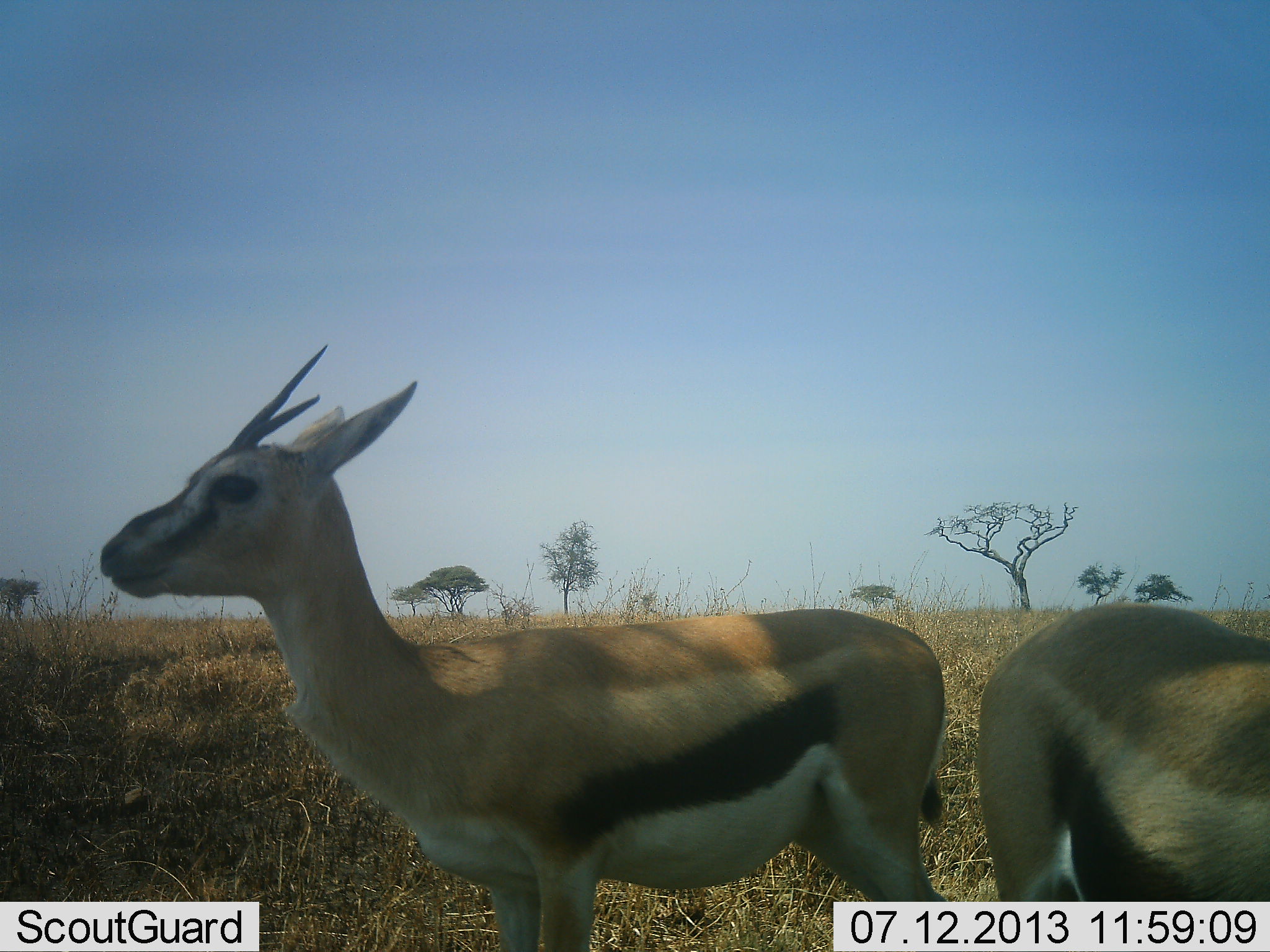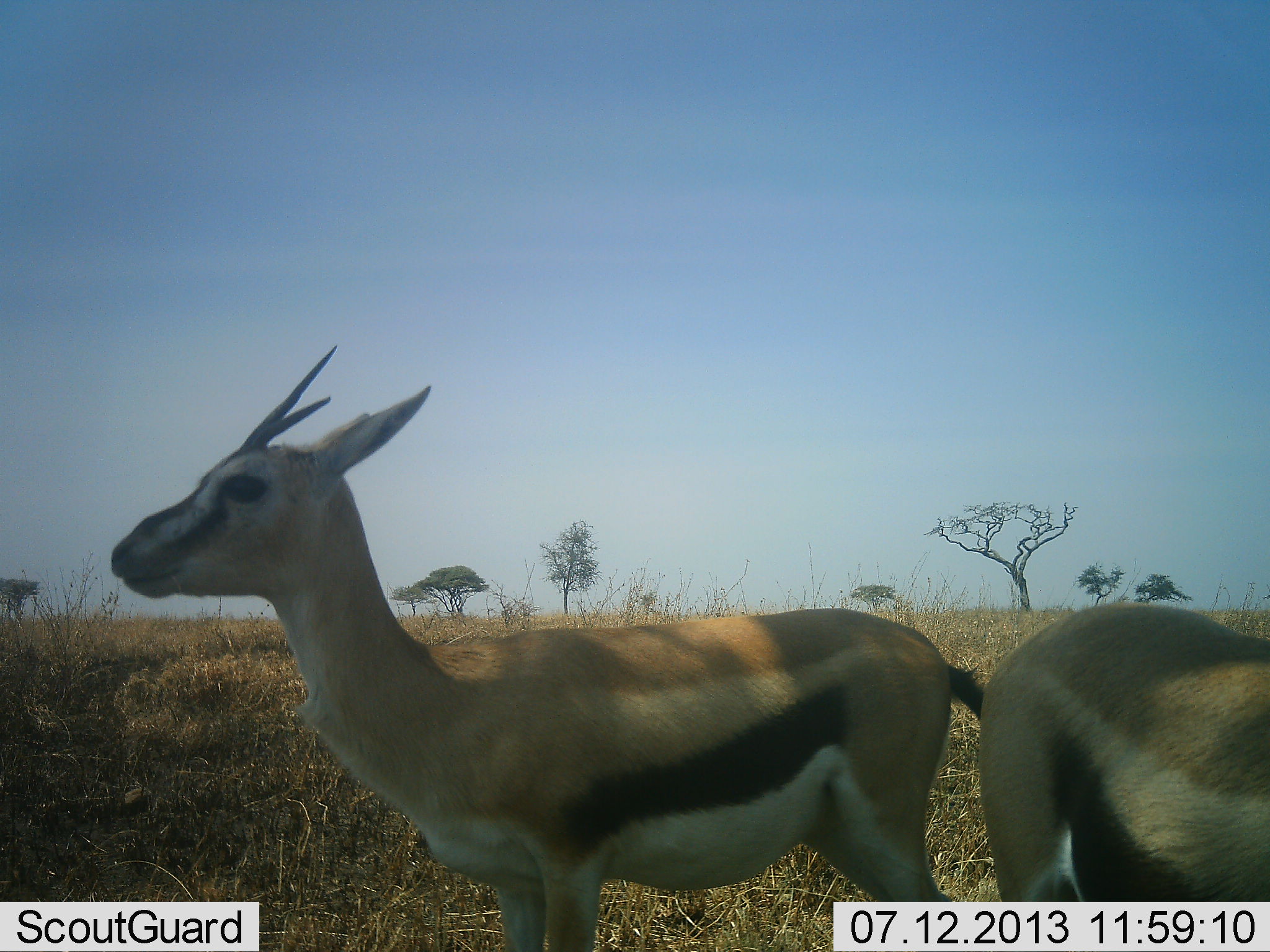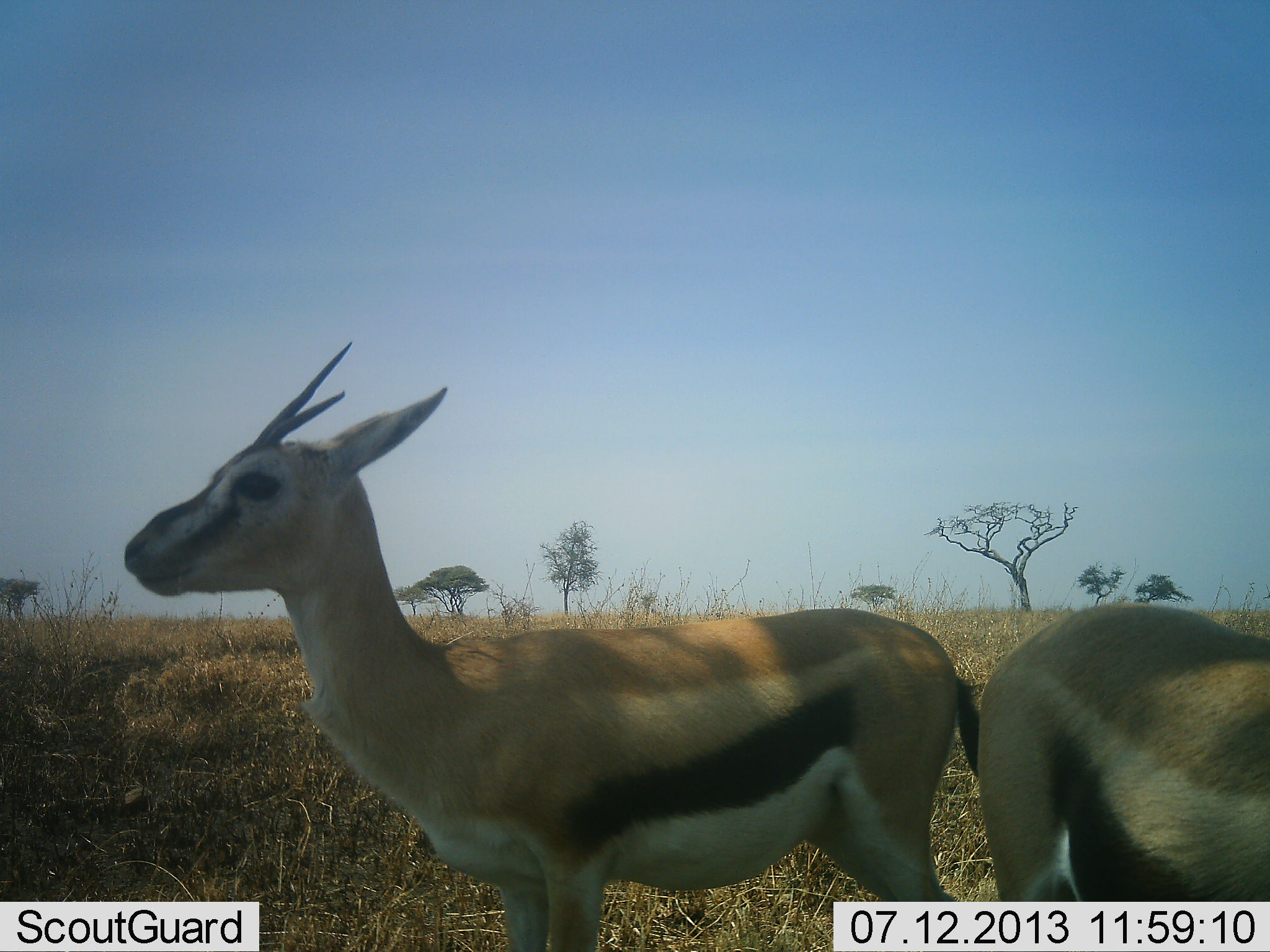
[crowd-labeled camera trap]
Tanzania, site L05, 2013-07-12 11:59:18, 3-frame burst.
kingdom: Animalia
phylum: Chordata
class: Mammalia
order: Artiodactyla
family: Bovidae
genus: Eudorcas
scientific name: Eudorcas thomsonii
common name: thomson's gazelle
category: gazellethomsons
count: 2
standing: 100%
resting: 0%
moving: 0%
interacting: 0%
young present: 4%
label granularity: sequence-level